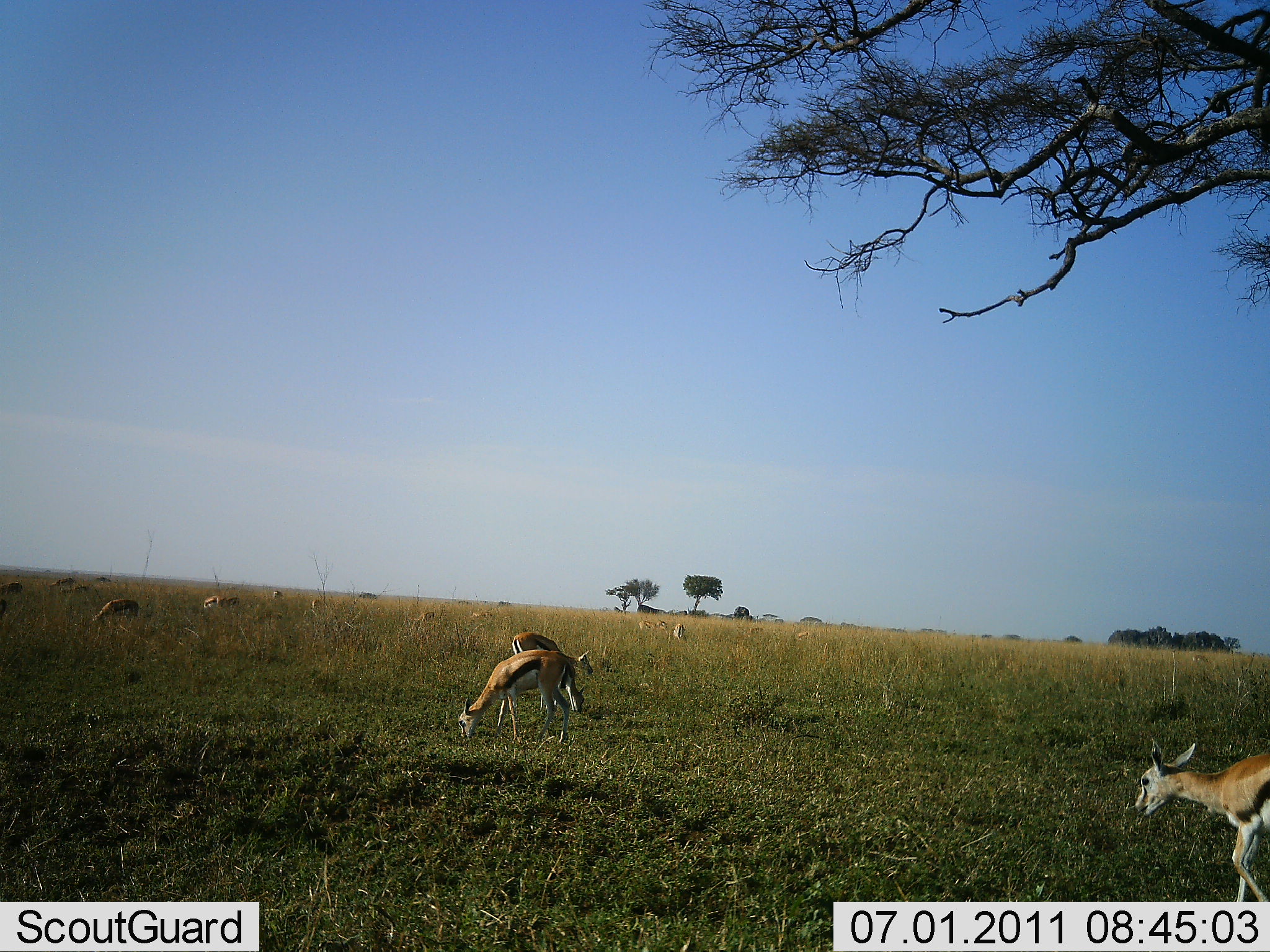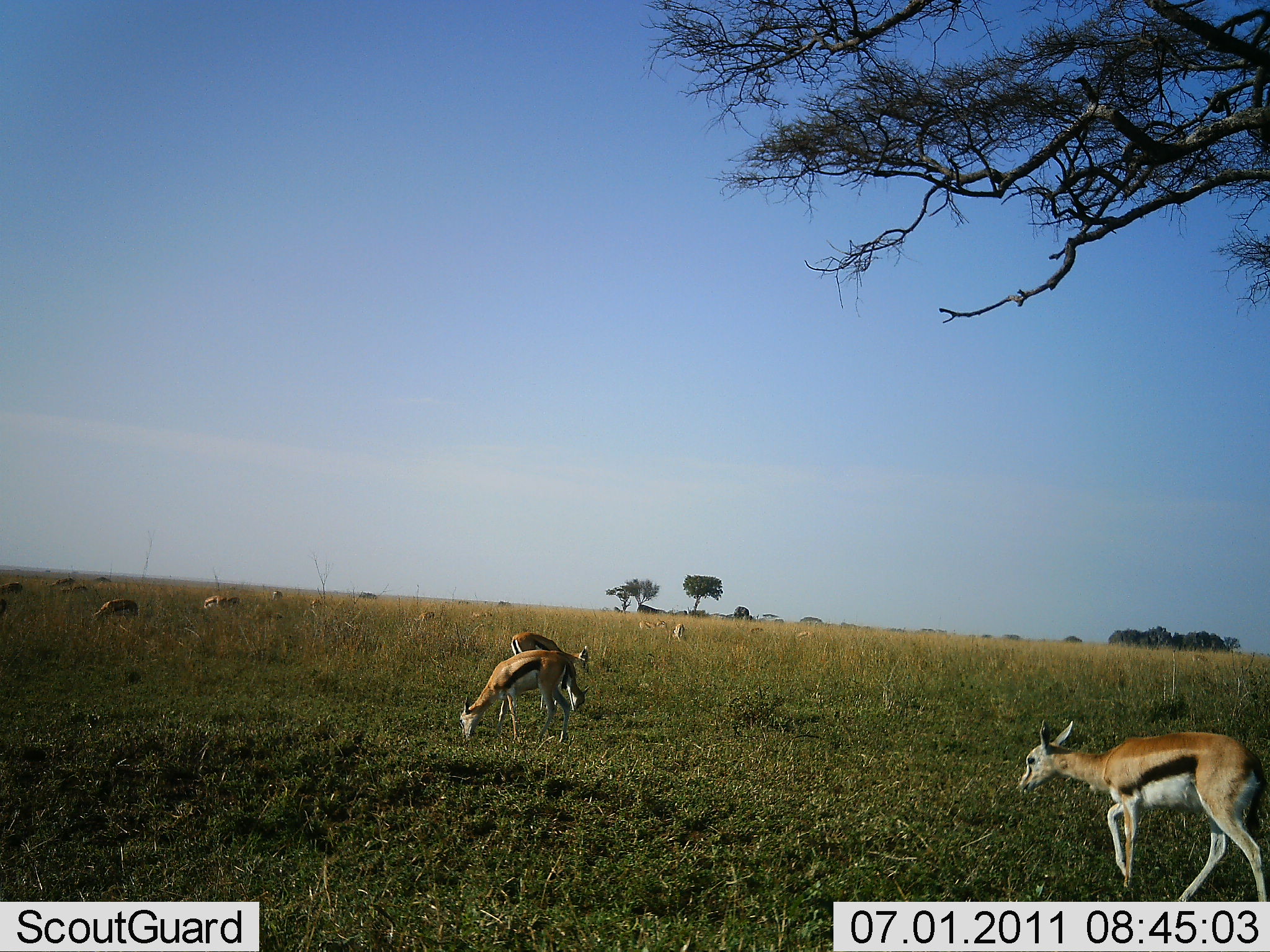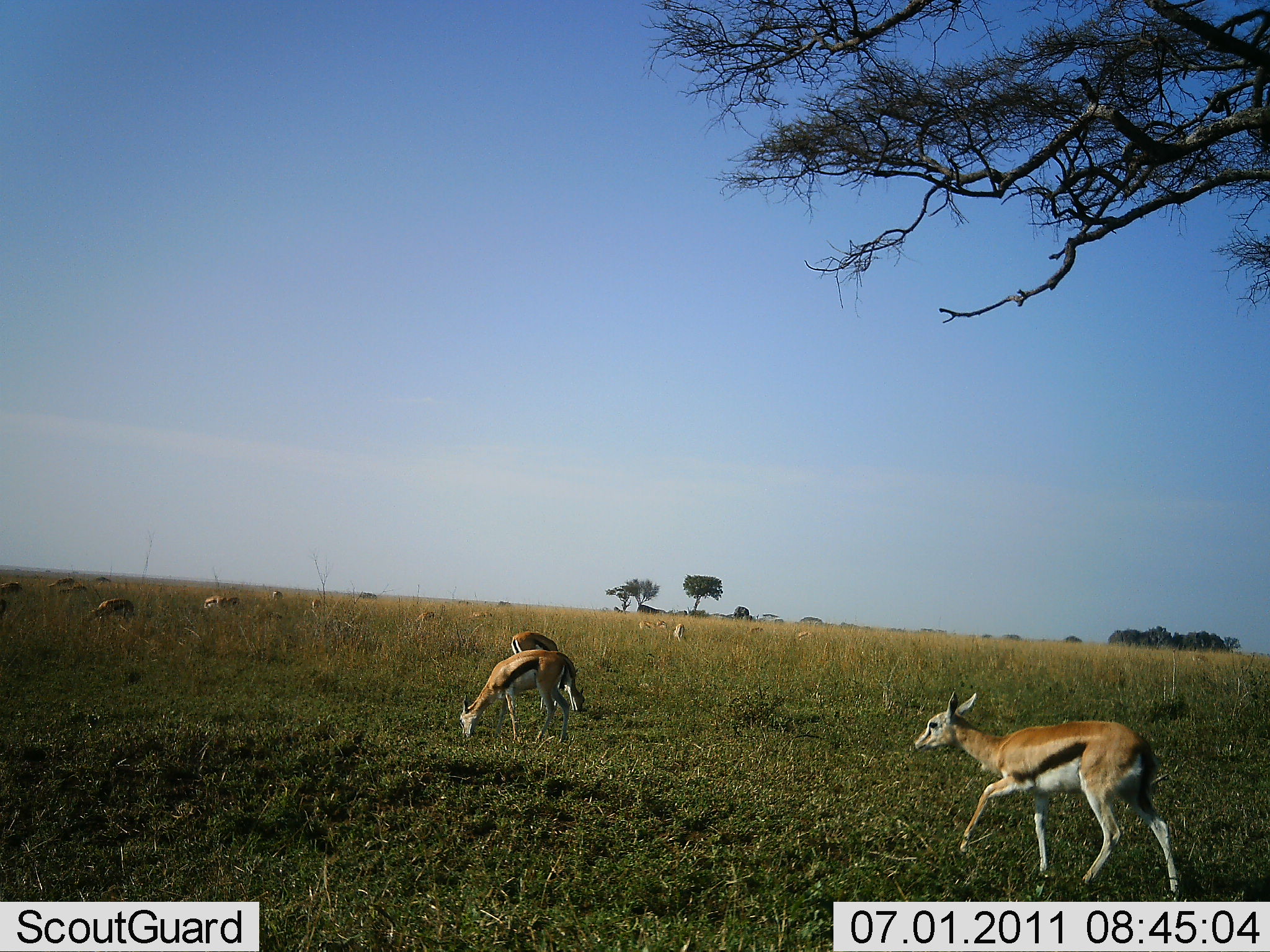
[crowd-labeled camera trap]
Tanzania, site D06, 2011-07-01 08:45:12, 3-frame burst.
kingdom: Animalia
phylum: Chordata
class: Mammalia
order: Artiodactyla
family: Bovidae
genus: Eudorcas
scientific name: Eudorcas thomsonii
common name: thomson's gazelle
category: gazellethomsons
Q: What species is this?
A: Gazellethomsons (thomson's gazelle) (Eudorcas thomsonii).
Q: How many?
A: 11-50.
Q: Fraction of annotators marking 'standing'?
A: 50%.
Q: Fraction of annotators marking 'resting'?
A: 0%.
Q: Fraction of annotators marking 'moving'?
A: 42%.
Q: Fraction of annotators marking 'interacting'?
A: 0%.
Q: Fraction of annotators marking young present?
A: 0%.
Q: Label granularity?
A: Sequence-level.